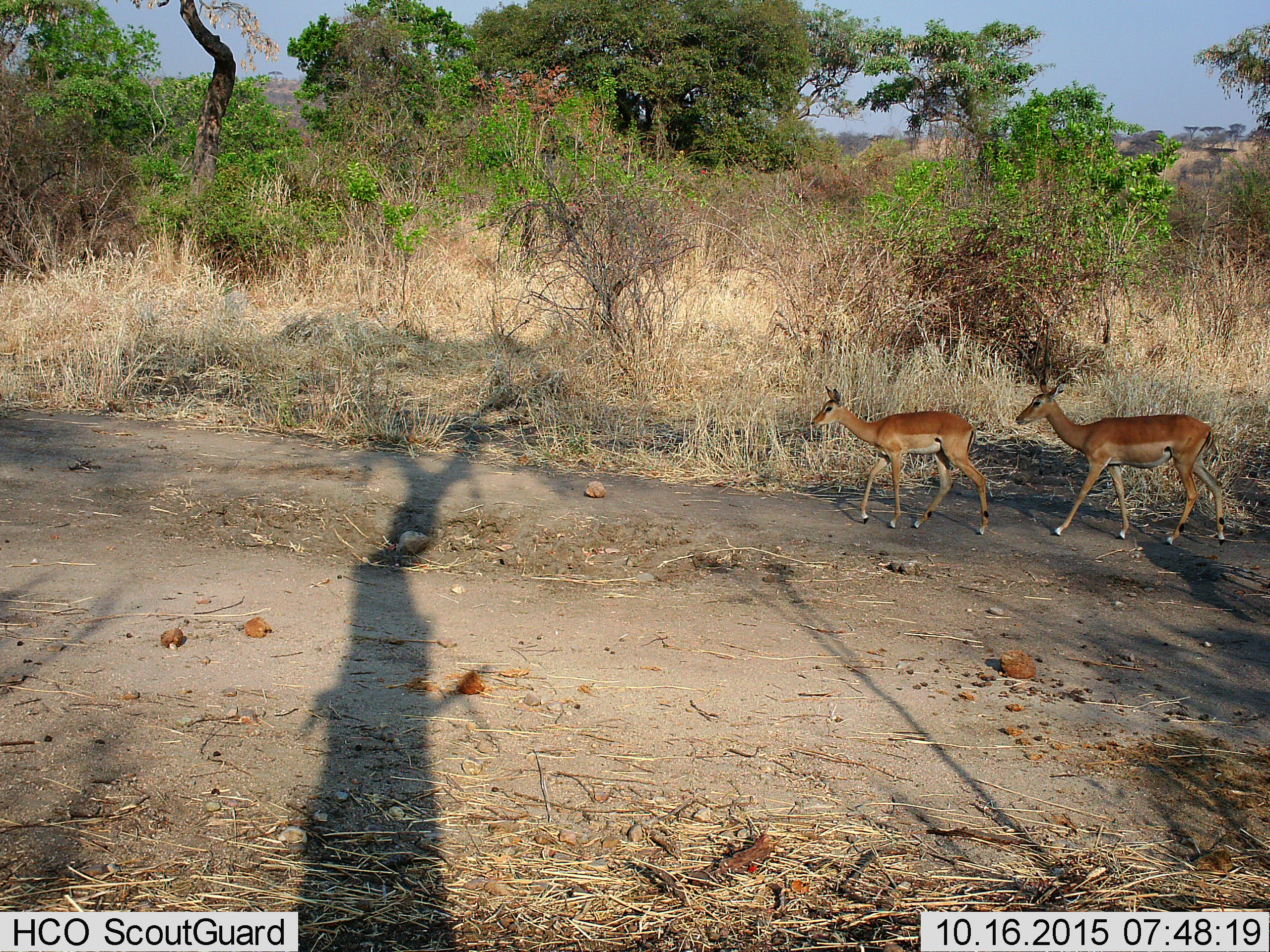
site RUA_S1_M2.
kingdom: Animalia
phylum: Chordata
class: Mammalia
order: Artiodactyla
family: Bovidae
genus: Aepyceros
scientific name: Aepyceros melampus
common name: impala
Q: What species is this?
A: Impala (Aepyceros melampus).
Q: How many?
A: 2.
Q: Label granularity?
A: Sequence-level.